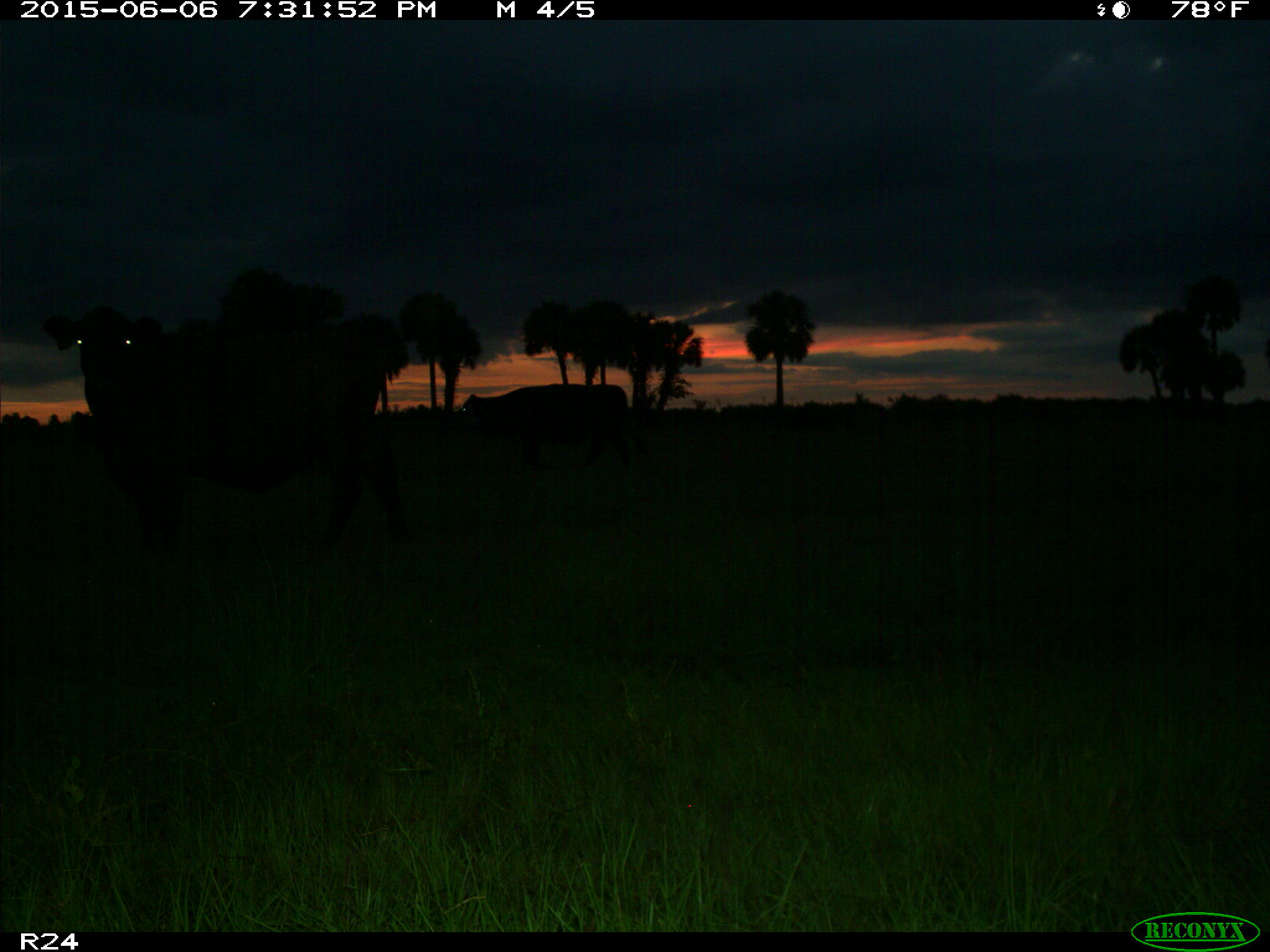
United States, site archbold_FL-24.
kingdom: Animalia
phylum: Chordata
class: Mammalia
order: Artiodactyla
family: Bovidae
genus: Bos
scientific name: Bos taurus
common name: domestic cow